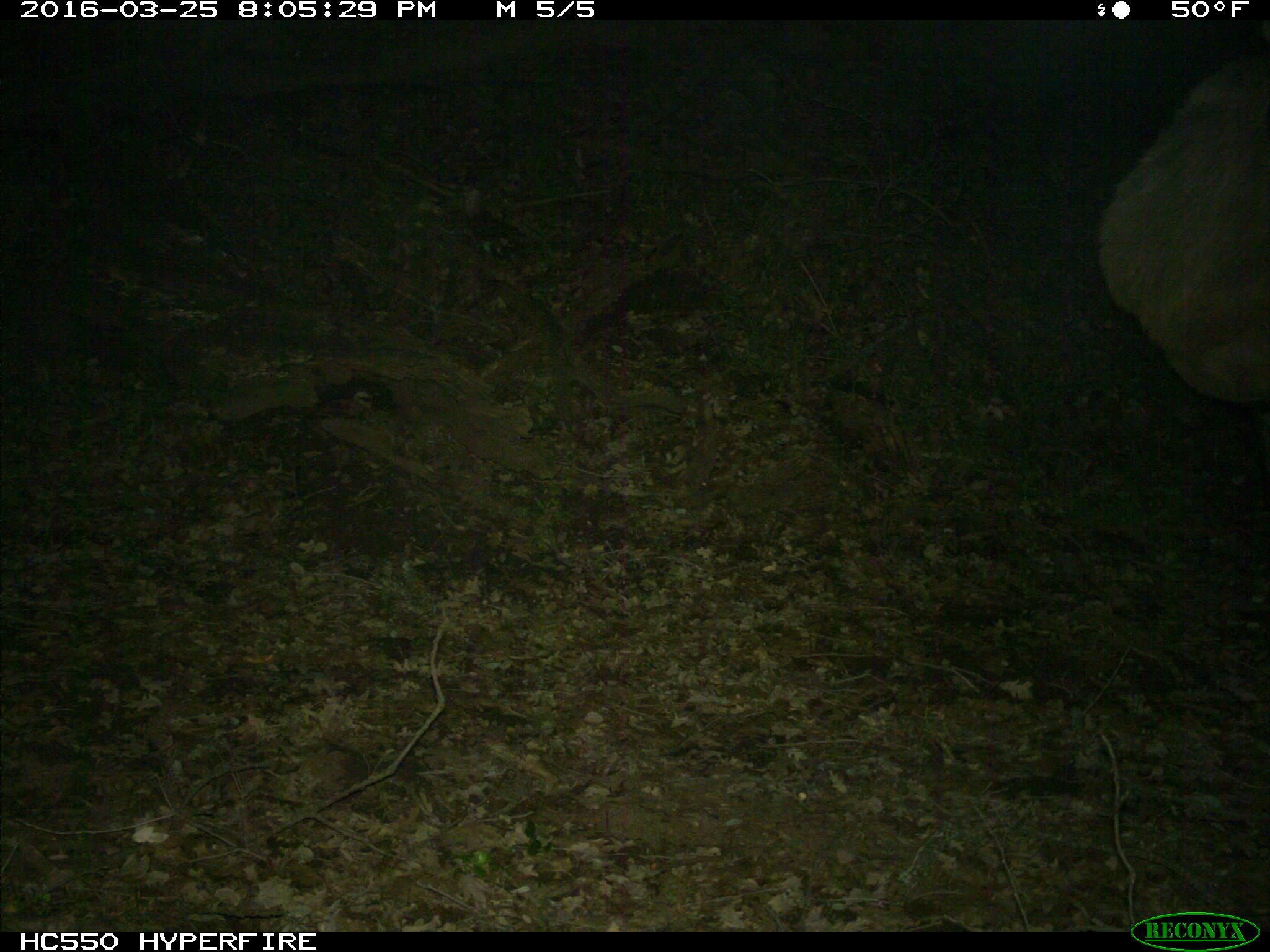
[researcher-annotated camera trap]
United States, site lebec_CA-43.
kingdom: Animalia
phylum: Chordata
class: Mammalia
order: Artiodactyla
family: Cervidae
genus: Cervus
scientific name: Cervus canadensis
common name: elk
Cervus canadensis (elk).